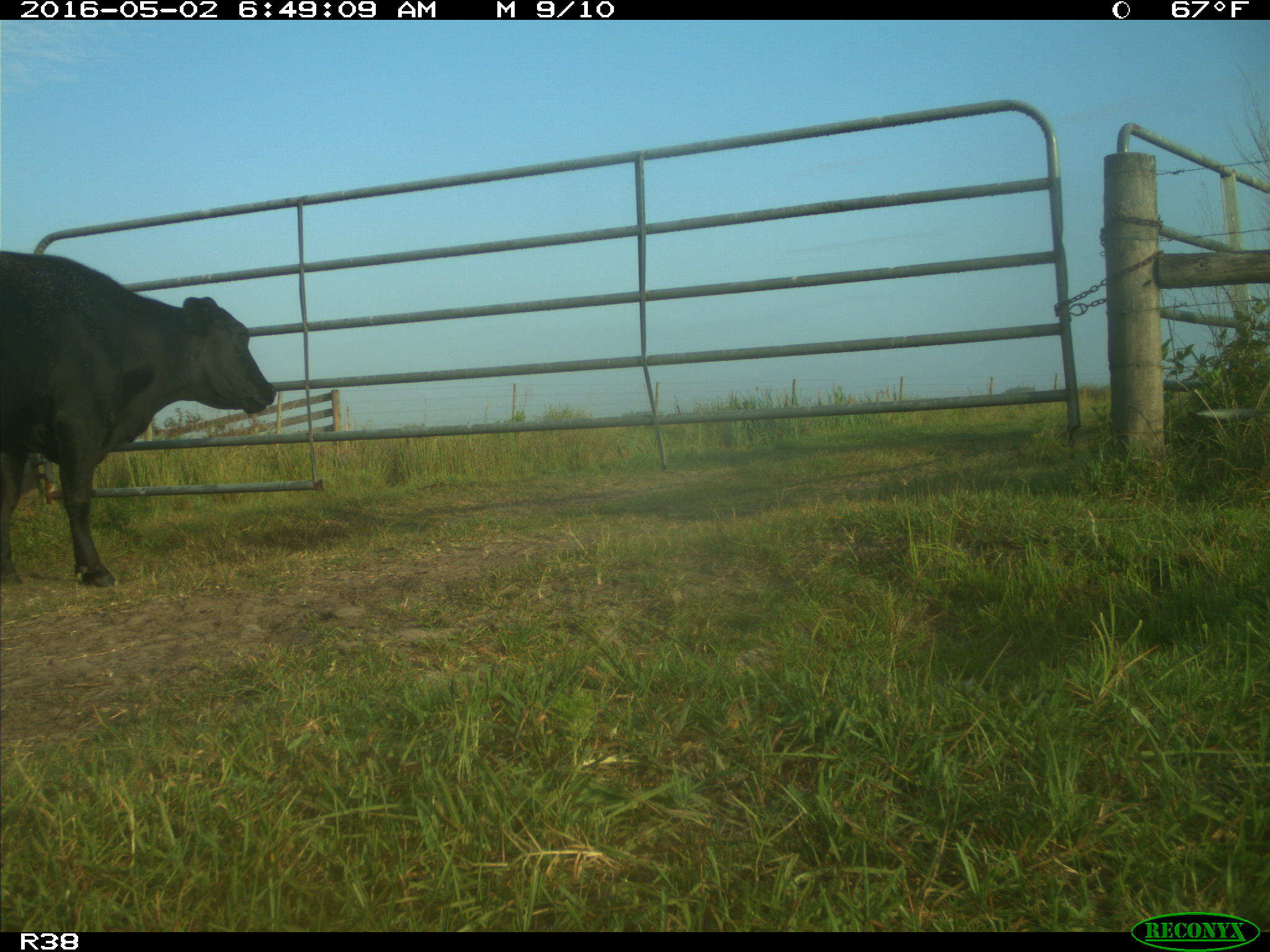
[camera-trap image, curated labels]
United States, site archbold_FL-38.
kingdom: Animalia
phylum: Chordata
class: Mammalia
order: Artiodactyla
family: Bovidae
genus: Bos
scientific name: Bos taurus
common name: domestic cow